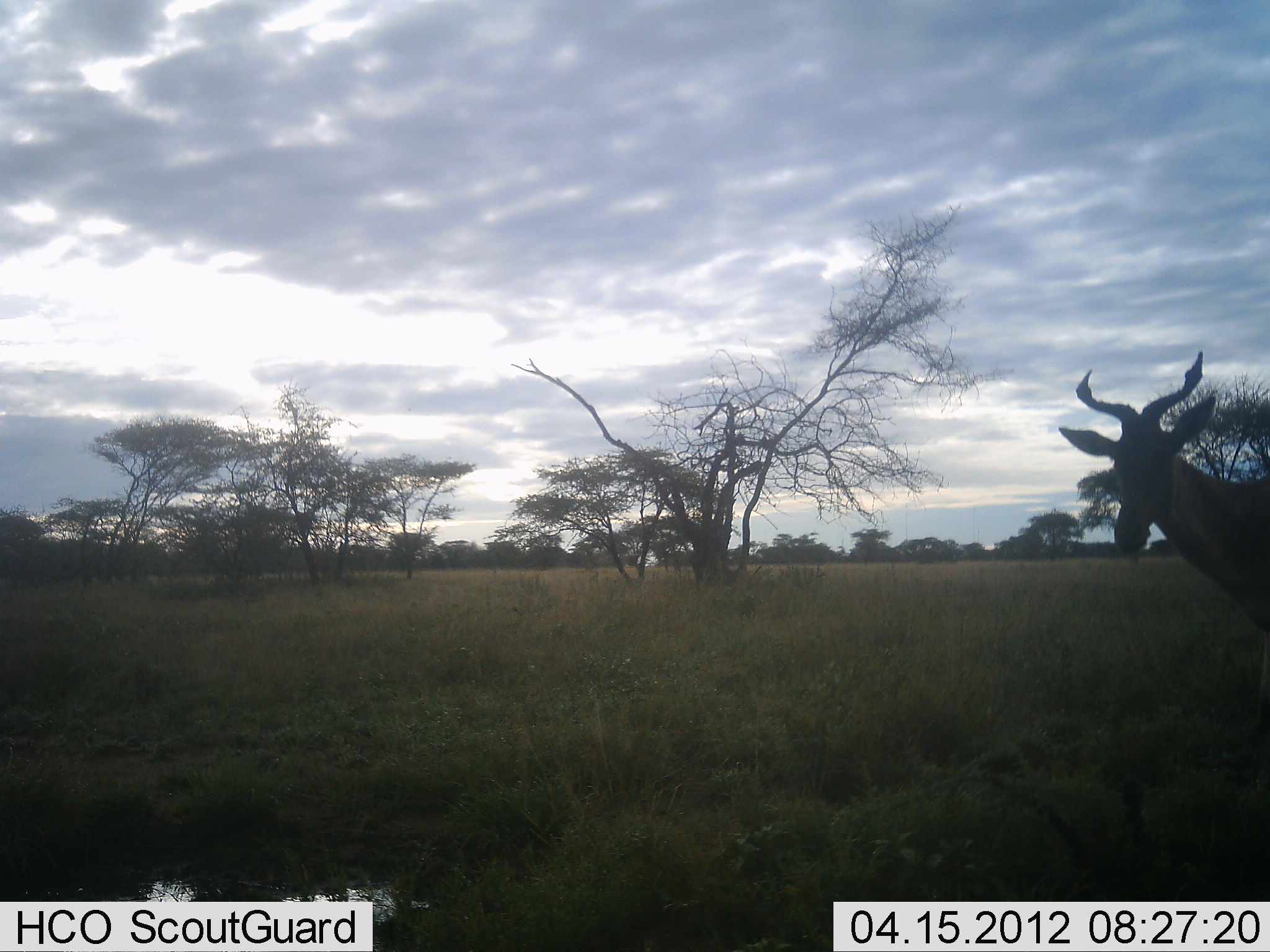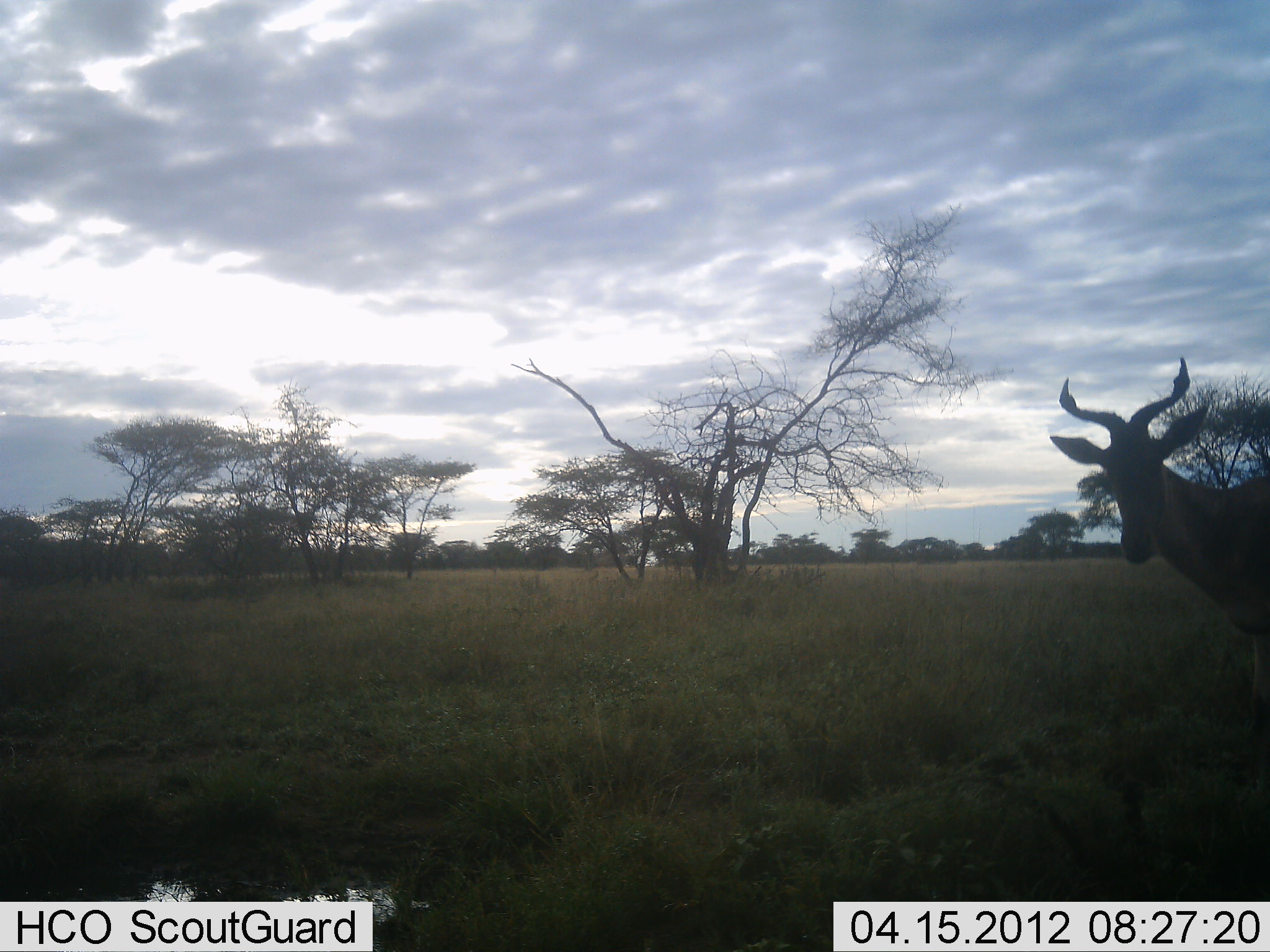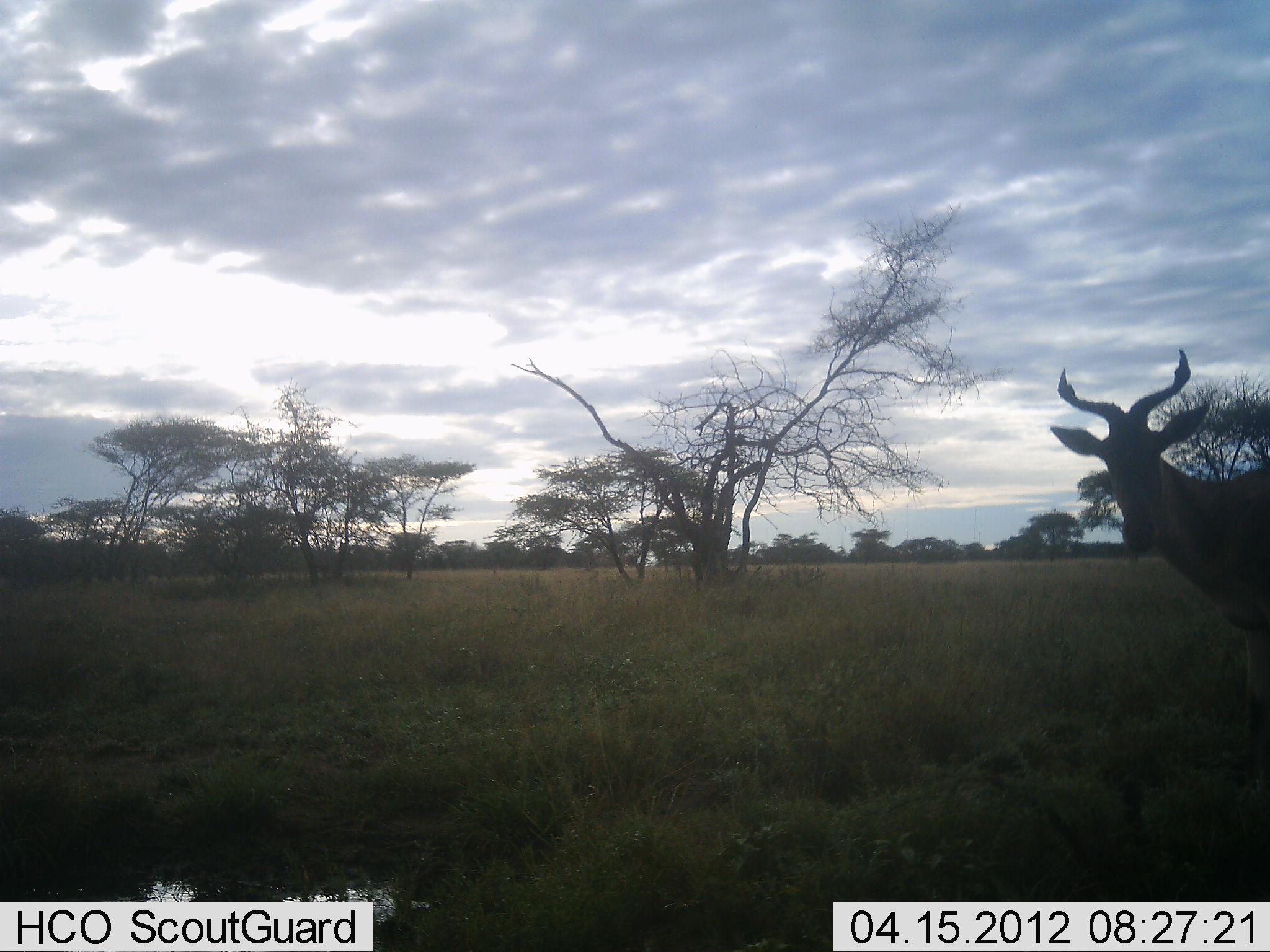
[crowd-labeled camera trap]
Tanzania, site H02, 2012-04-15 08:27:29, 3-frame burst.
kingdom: Animalia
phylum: Chordata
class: Mammalia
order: Artiodactyla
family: Bovidae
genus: Alcelaphus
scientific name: Alcelaphus buselaphus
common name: hartebeest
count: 1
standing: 94%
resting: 6%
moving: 0%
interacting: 0%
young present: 0%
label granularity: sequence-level